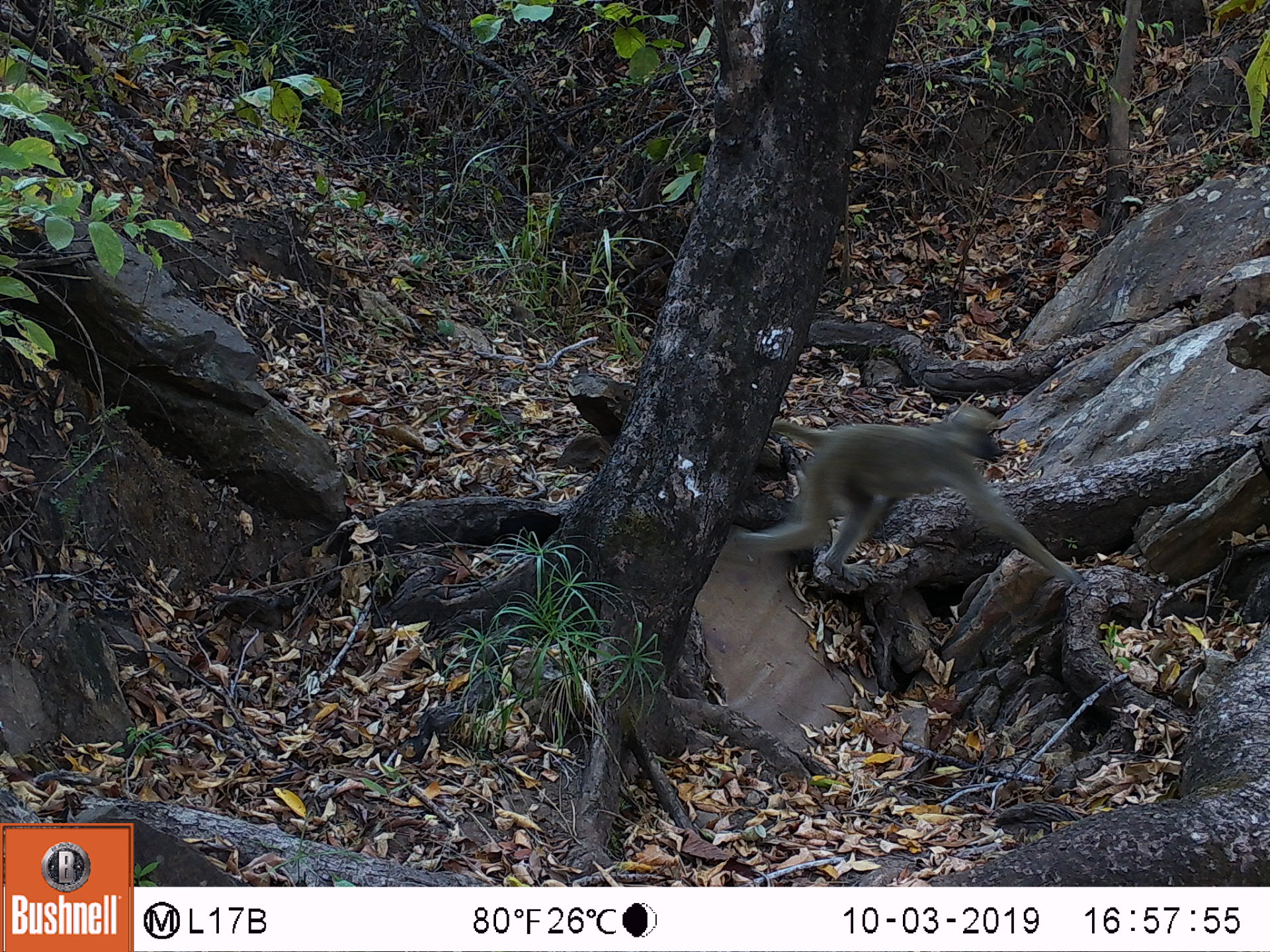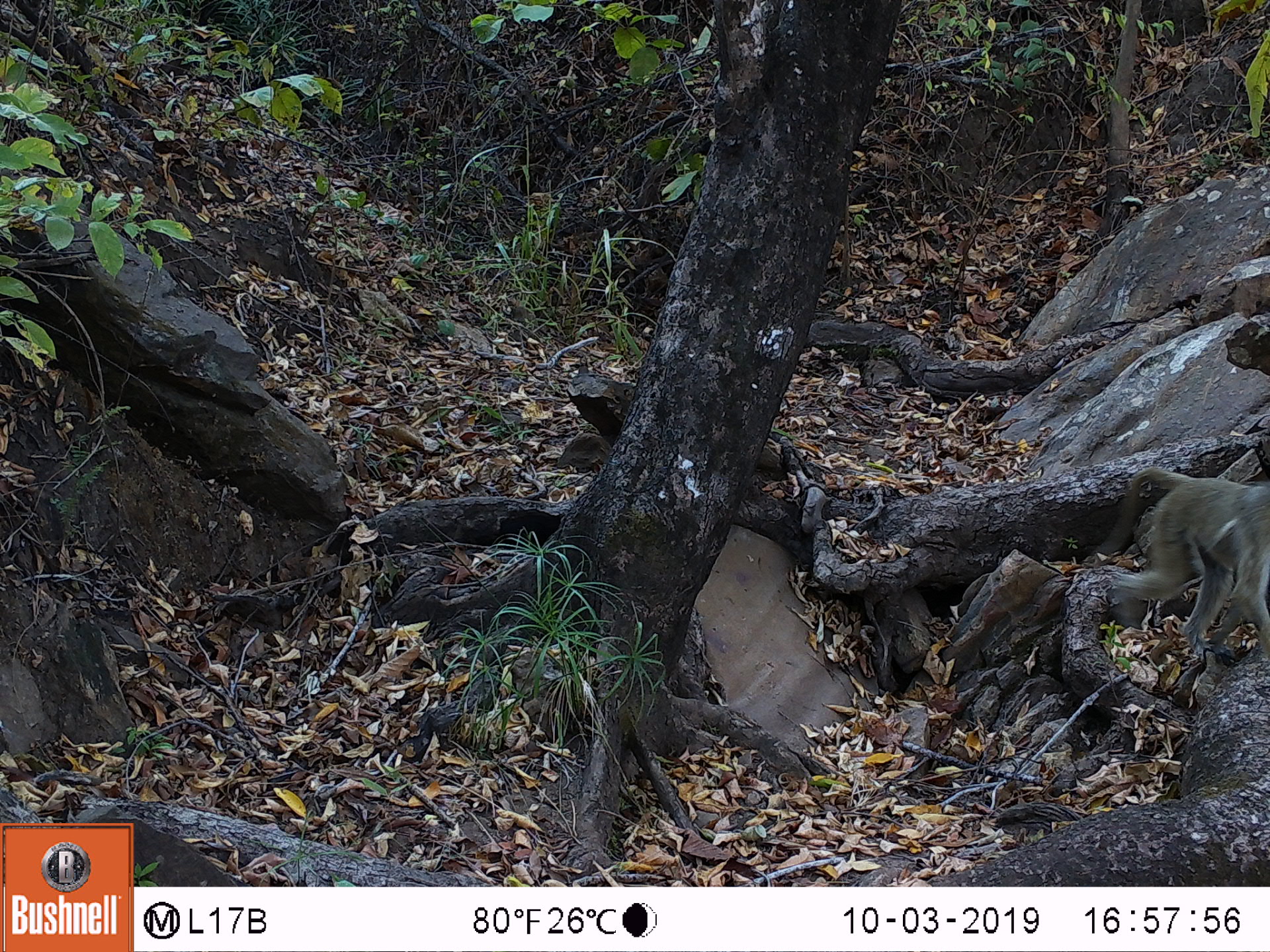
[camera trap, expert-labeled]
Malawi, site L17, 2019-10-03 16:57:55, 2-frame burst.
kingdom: Animalia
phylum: Chordata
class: Mammalia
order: Primates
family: Cercopithecidae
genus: Papio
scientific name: Papio cynocephalus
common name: yellow baboon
Yellow baboon (Papio cynocephalus), count 1.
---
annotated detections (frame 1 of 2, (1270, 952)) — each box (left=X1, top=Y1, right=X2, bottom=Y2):
yellow baboon: (left=754, top=406, right=1054, bottom=572)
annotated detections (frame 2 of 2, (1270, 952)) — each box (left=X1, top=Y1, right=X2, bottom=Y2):
yellow baboon: (left=1098, top=457, right=1263, bottom=649)